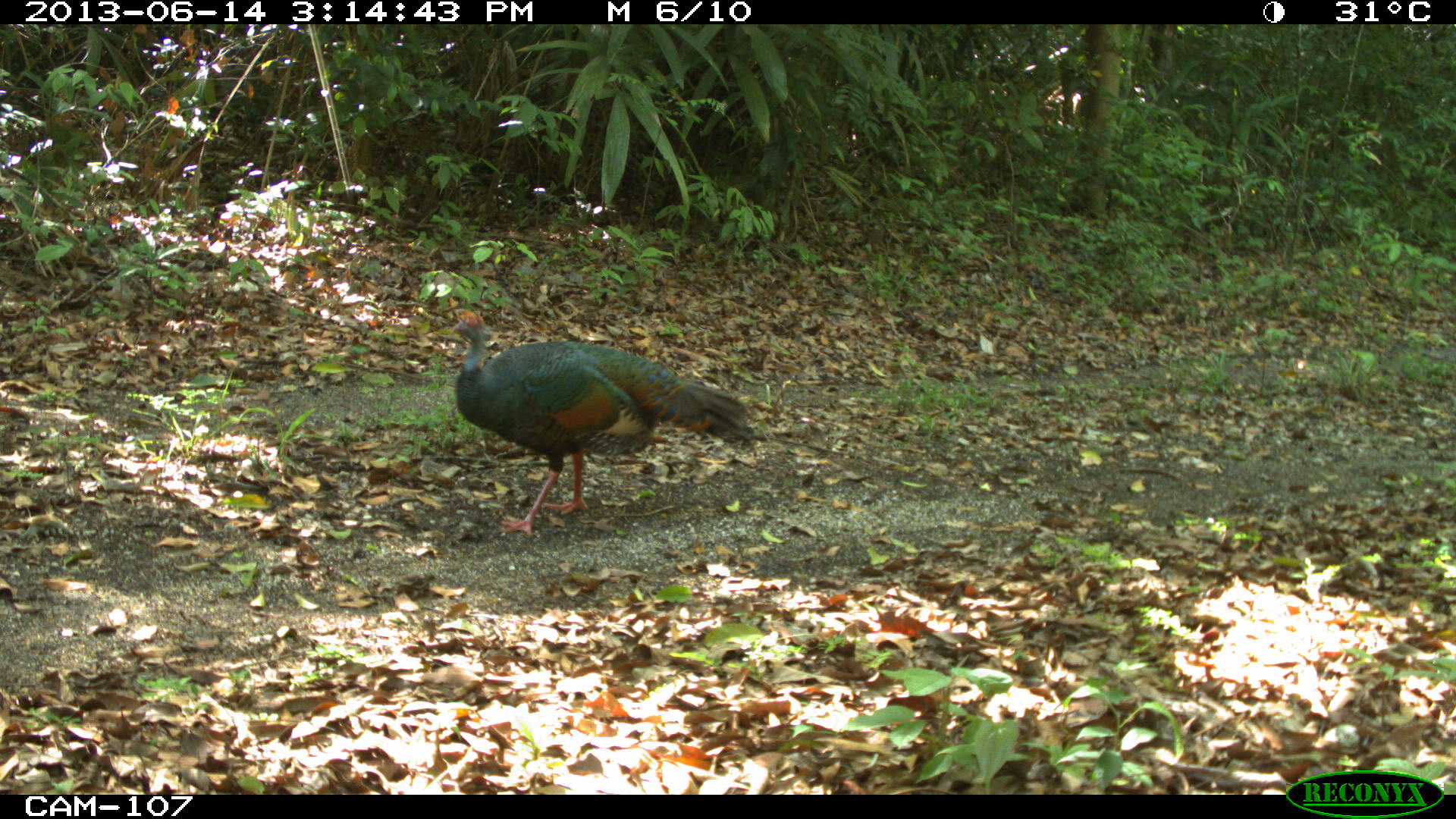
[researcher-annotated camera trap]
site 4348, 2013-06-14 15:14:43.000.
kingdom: Animalia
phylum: Chordata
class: Aves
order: Galliformes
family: Phasianidae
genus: Meleagris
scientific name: Meleagris ocellata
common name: ocellated turkey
Meleagris ocellata (ocellated turkey), count 1, sex male.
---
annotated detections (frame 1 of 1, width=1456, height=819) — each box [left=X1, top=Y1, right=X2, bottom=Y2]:
meleagris ocellata: [left=448, top=308, right=767, bottom=538]